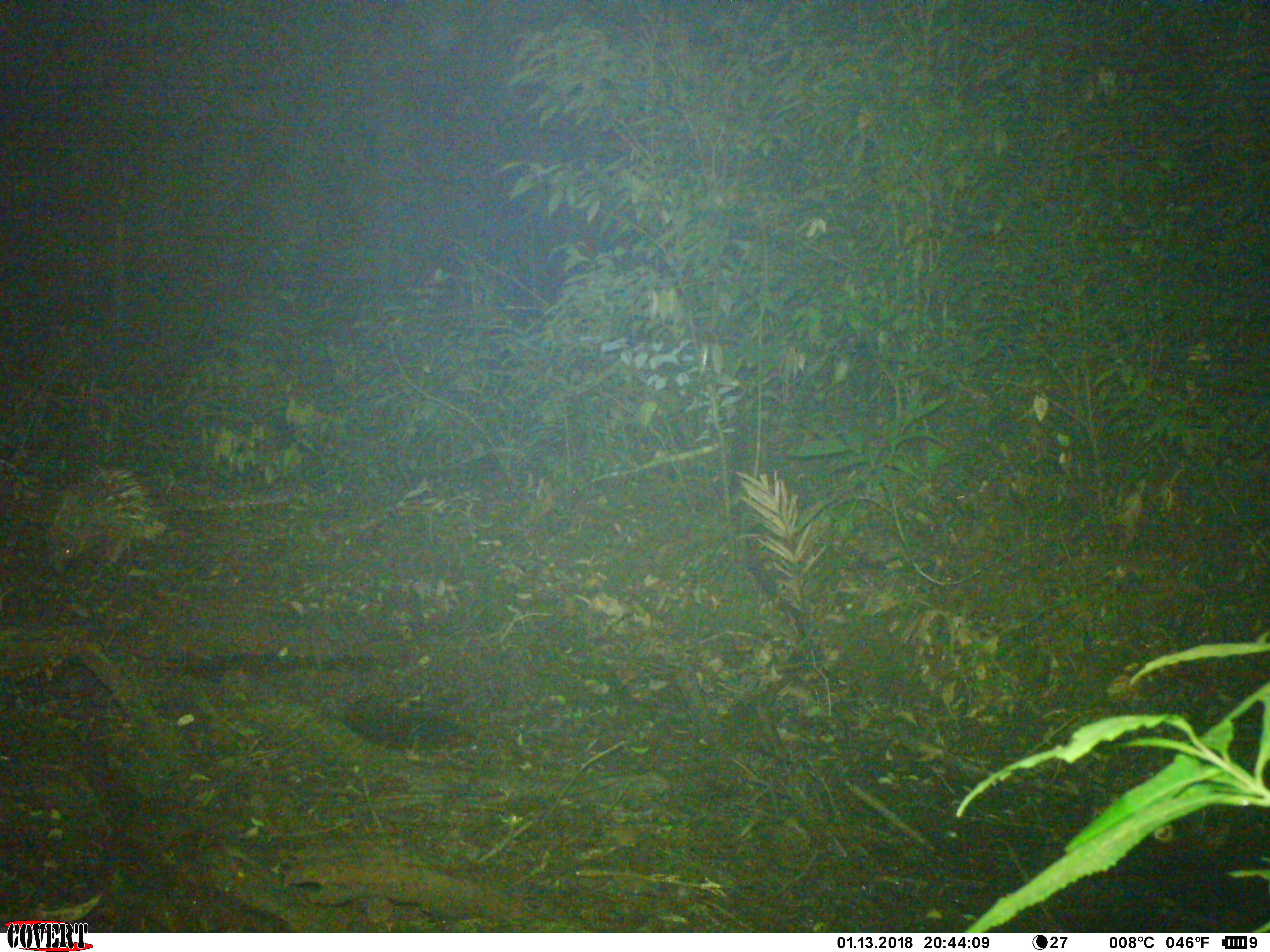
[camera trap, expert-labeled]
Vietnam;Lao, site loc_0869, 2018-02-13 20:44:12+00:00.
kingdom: Animalia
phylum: Chordata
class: Mammalia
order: Rodentia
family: Hystricidae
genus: Hystrix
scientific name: Hystrix brachyura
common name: malayan porcupine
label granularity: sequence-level